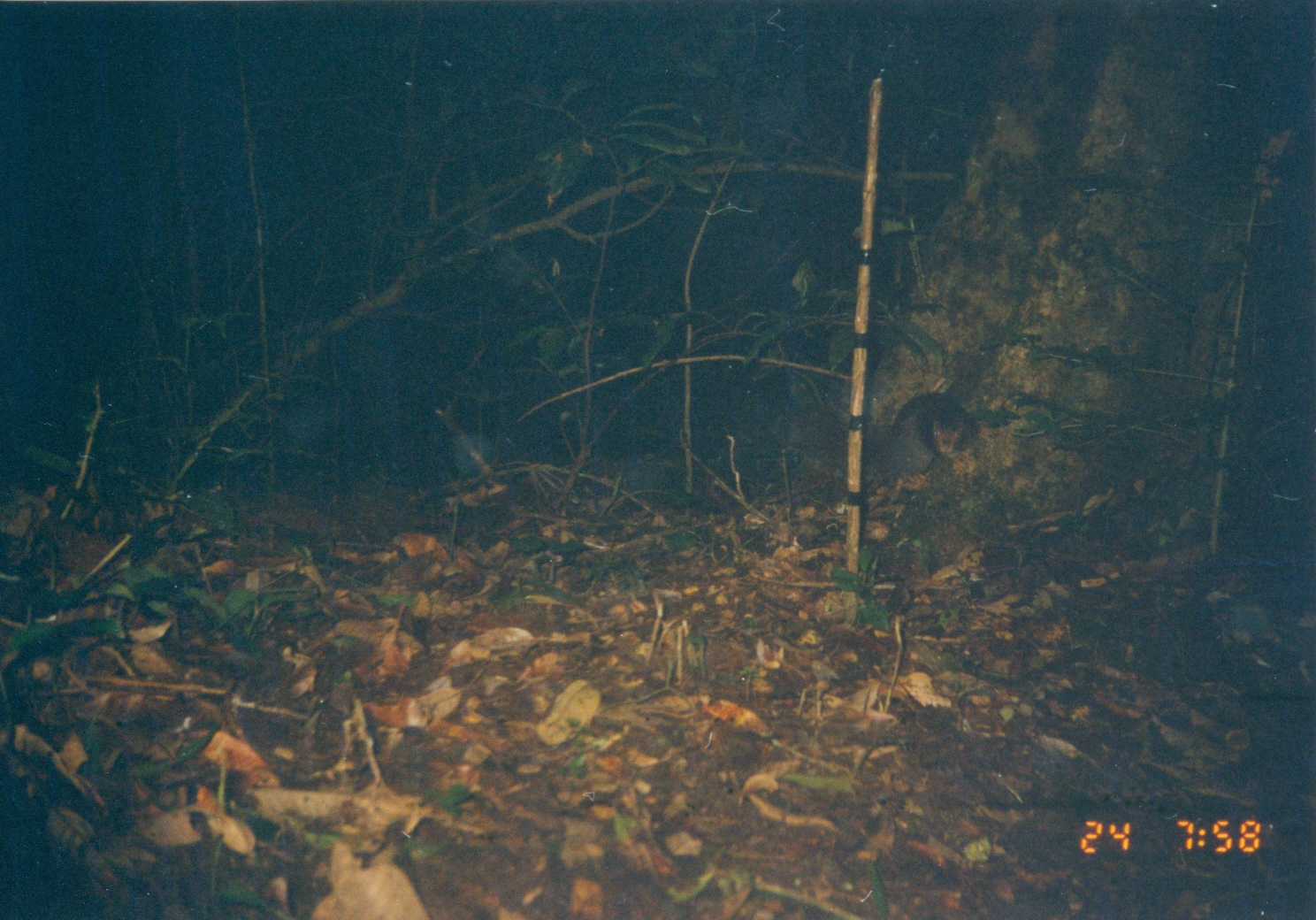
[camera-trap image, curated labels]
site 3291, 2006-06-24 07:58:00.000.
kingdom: Animalia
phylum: Chordata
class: Mammalia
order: Rodentia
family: Sciuridae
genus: Paraxerus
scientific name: Paraxerus vexillarius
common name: swynnerton's bush squirrel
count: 1